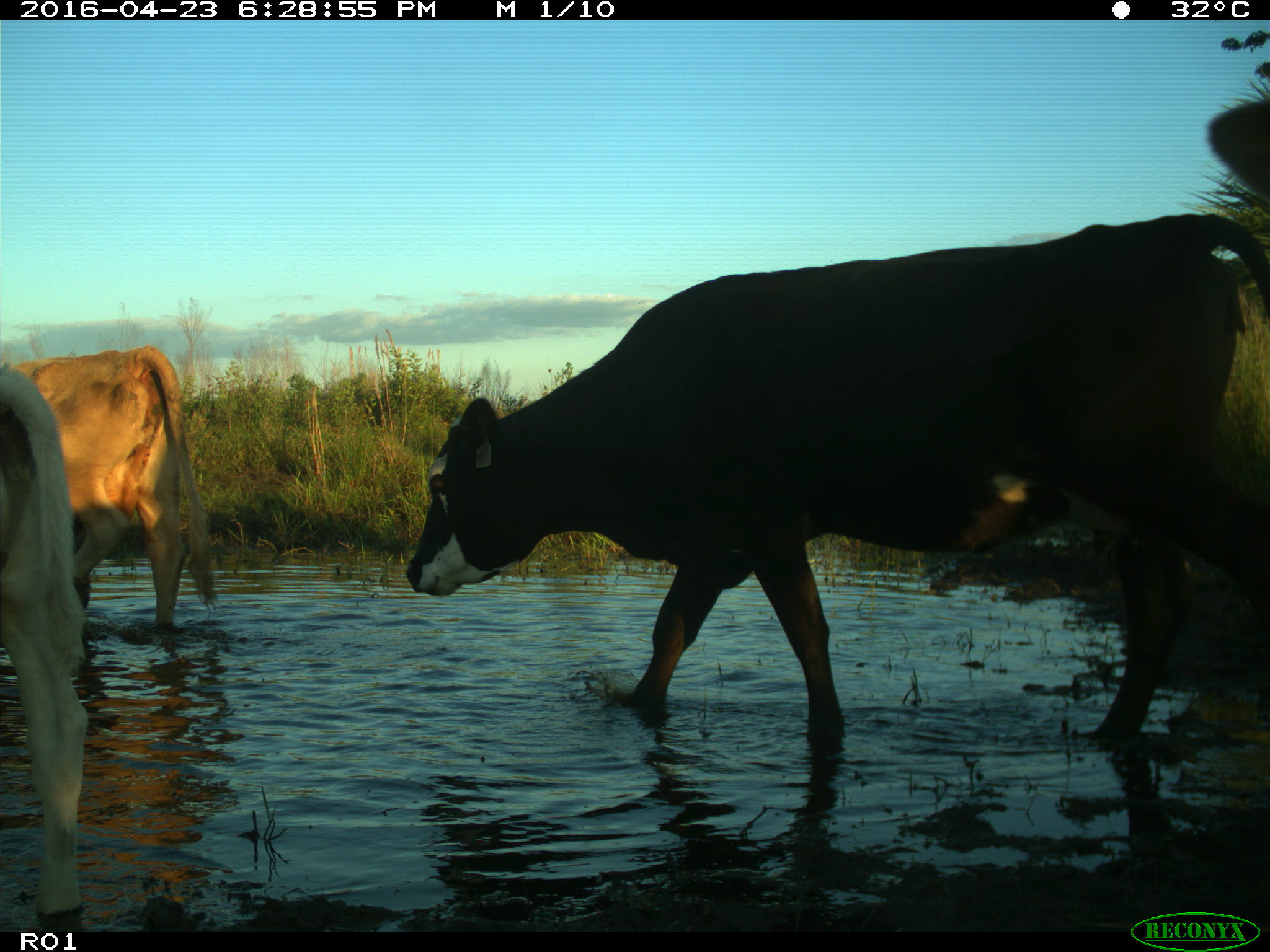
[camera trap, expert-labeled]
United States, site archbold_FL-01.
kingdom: Animalia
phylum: Chordata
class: Mammalia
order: Artiodactyla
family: Bovidae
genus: Bos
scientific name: Bos taurus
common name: domestic cow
Bos taurus (domestic cow).